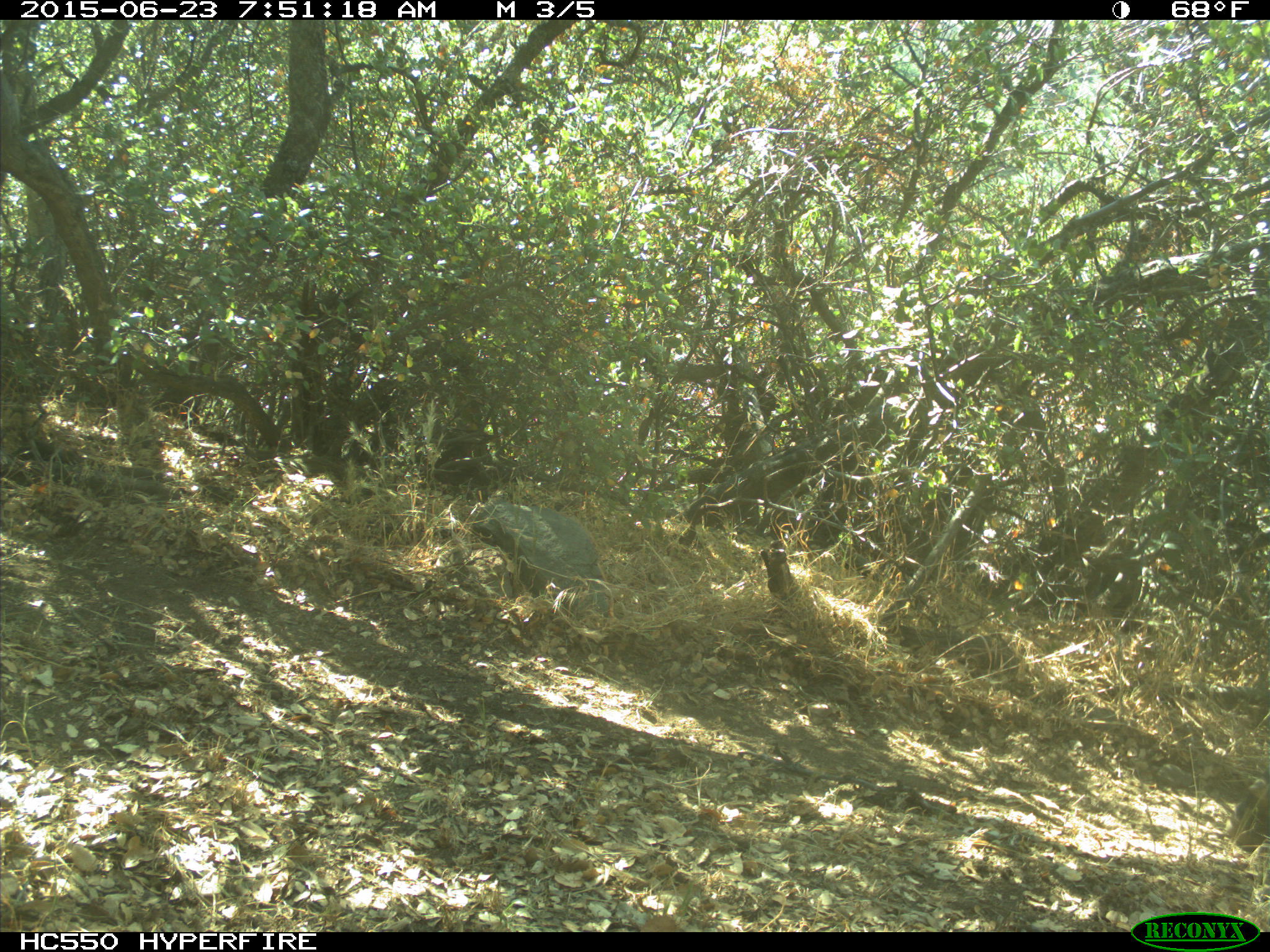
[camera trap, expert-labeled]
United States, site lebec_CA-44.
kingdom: Animalia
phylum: Chordata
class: Mammalia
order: Artiodactyla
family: Bovidae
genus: Bos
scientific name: Bos taurus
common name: domestic cow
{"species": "Bos taurus (domestic cow)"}